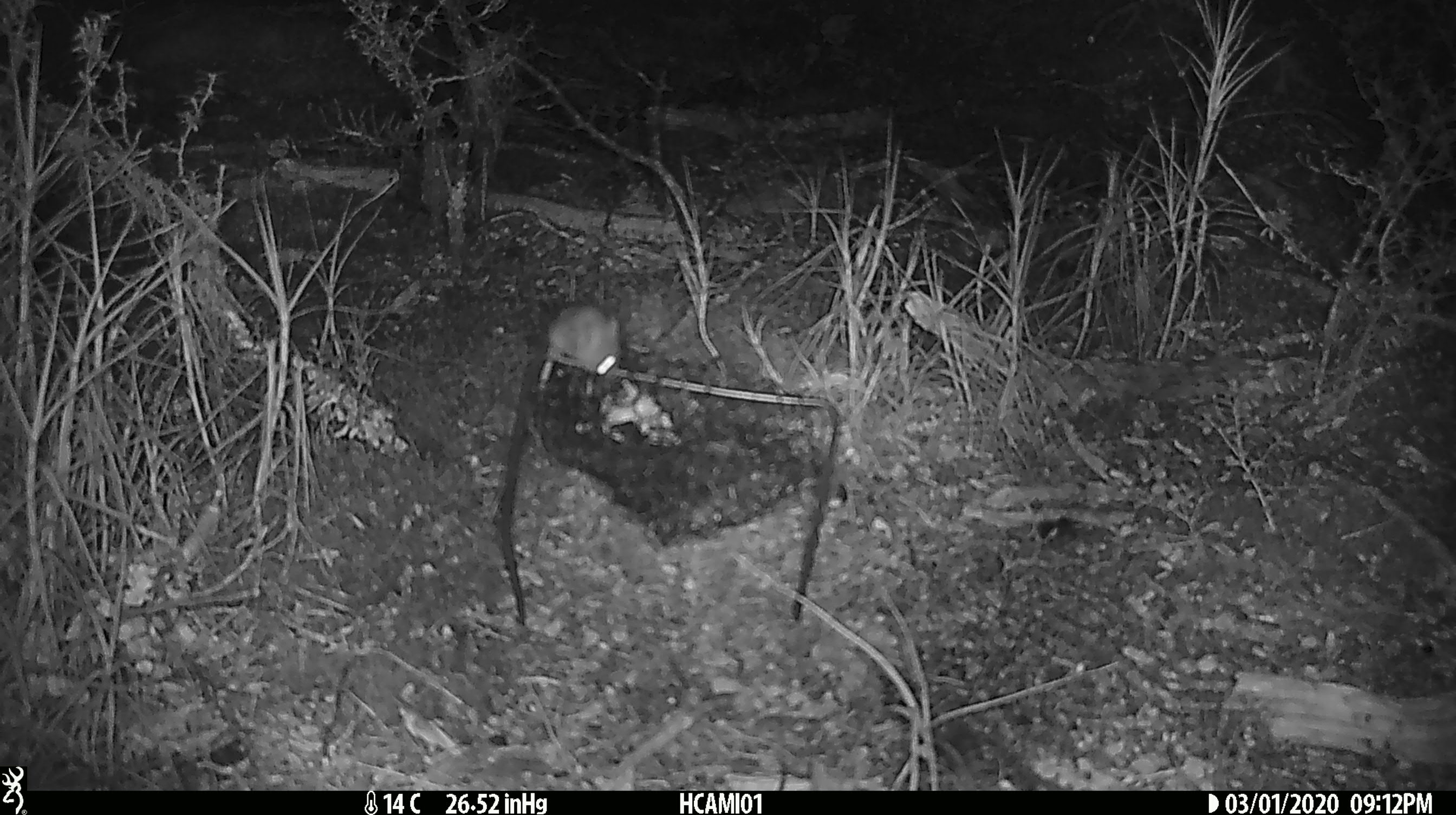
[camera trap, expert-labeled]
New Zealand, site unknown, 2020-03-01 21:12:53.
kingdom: Animalia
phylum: Chordata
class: Mammalia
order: Rodentia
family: Muridae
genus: Mus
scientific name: Mus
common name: mouse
Mouse (Mus).